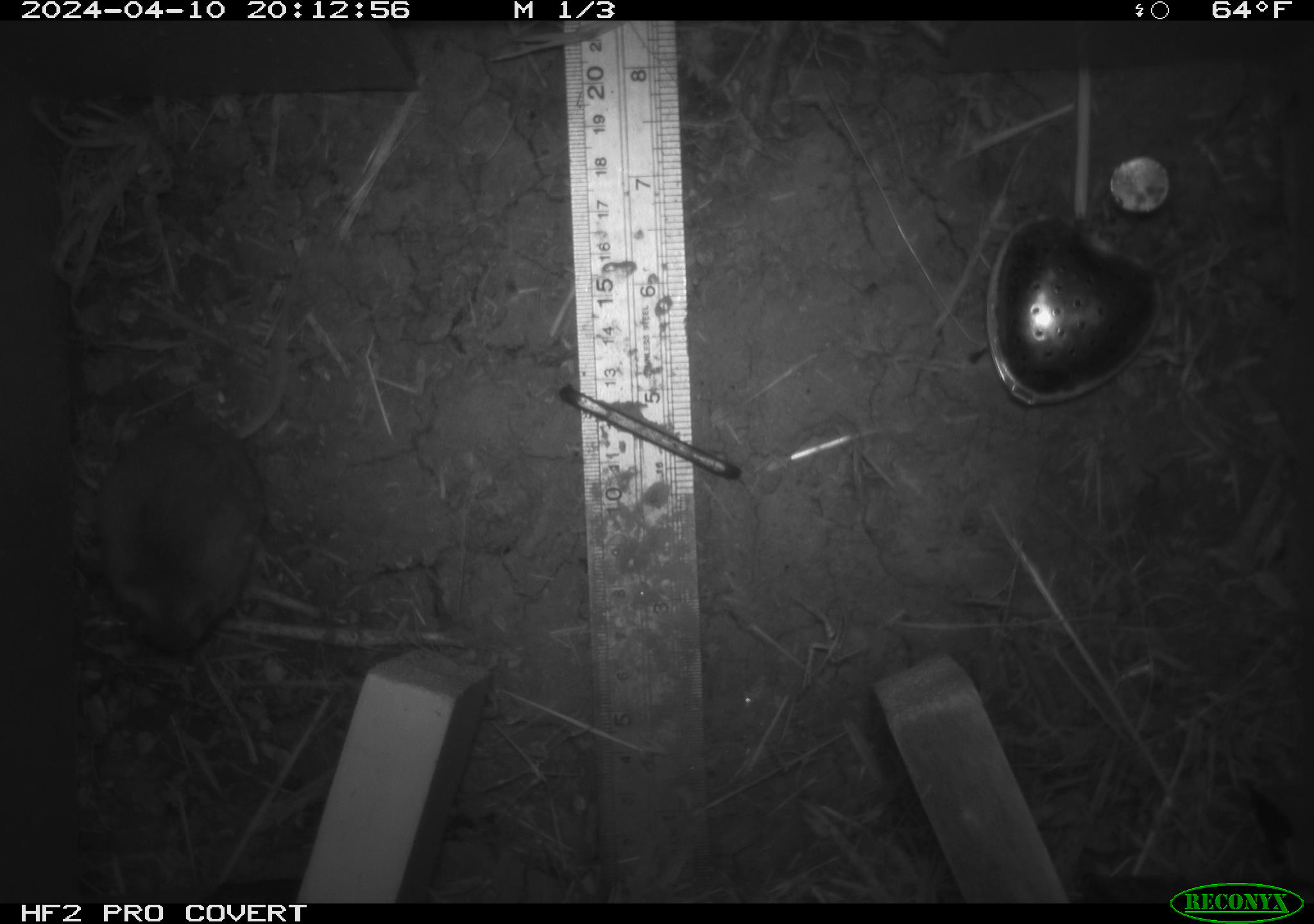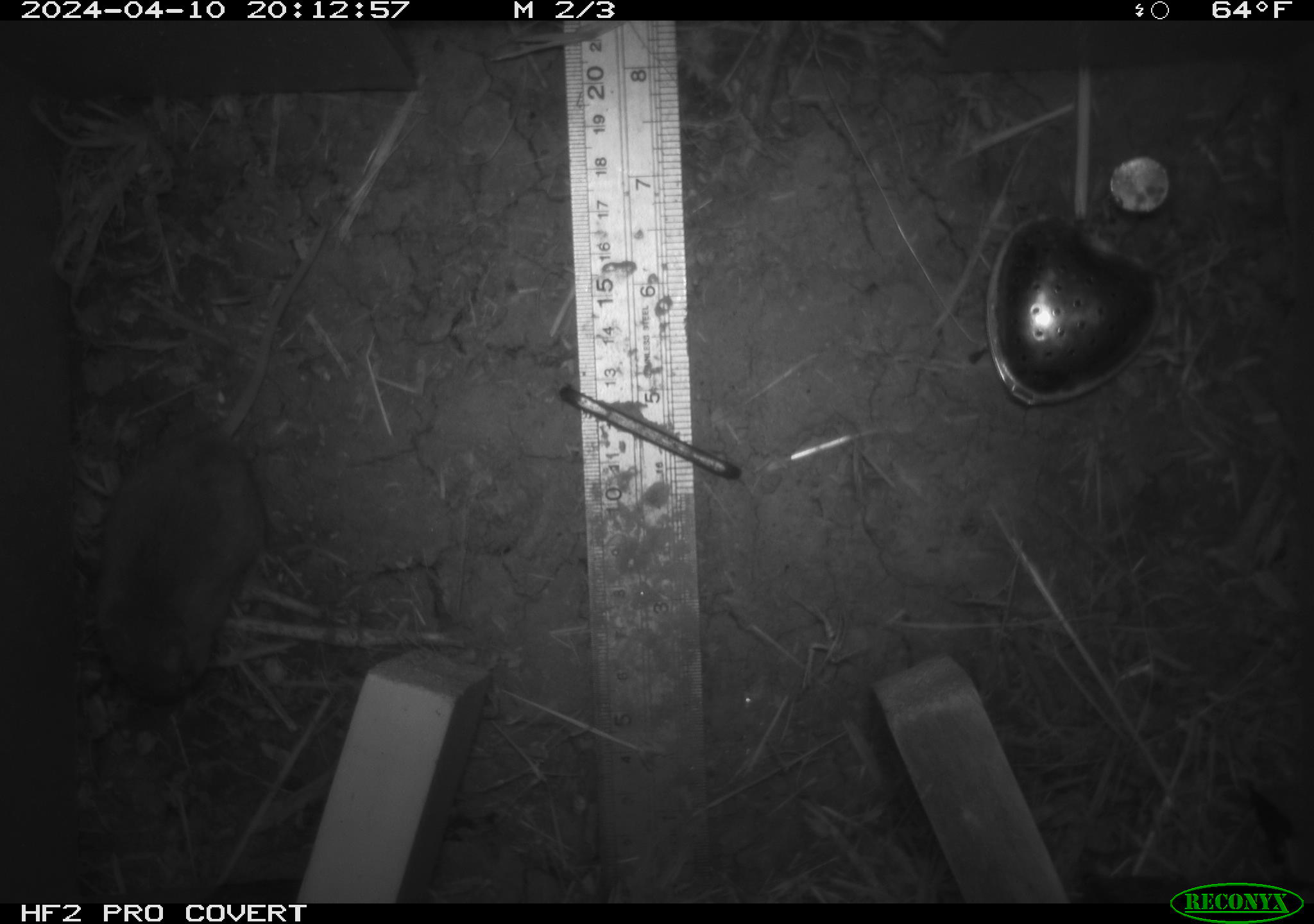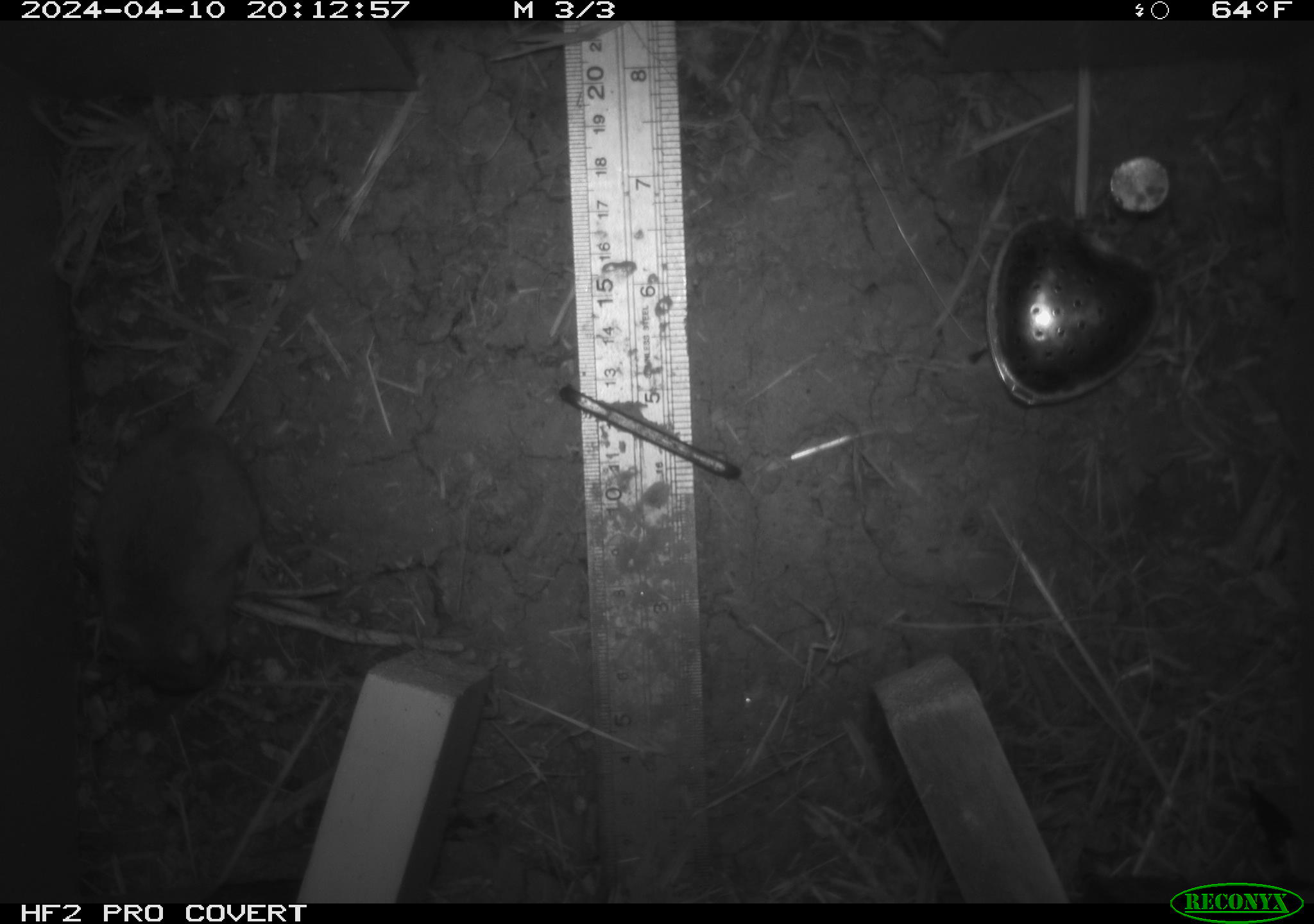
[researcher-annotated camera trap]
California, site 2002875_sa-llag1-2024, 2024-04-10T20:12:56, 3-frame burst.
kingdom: Animalia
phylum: Chordata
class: Mammalia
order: Rodentia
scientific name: Rodentia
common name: mouse species